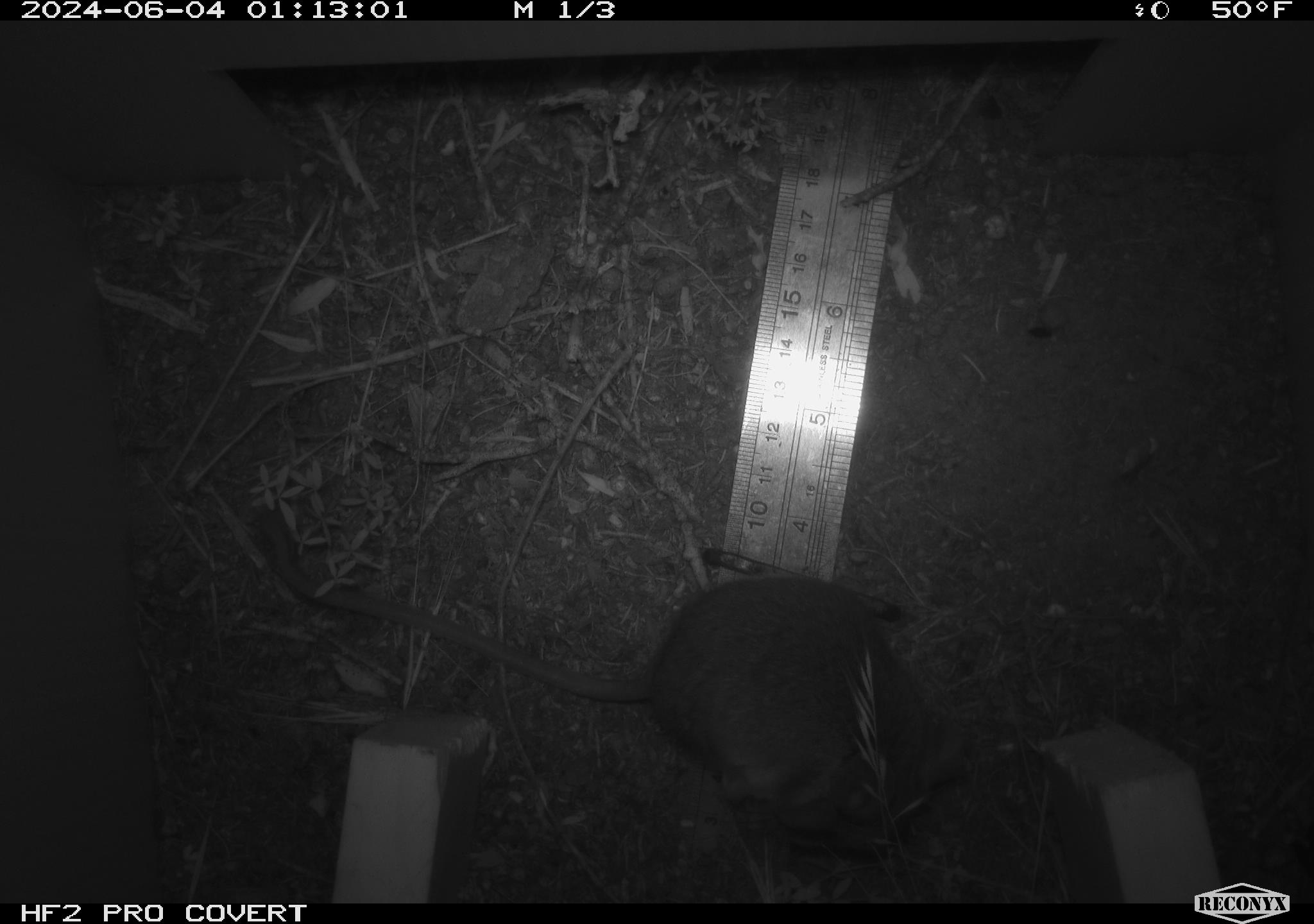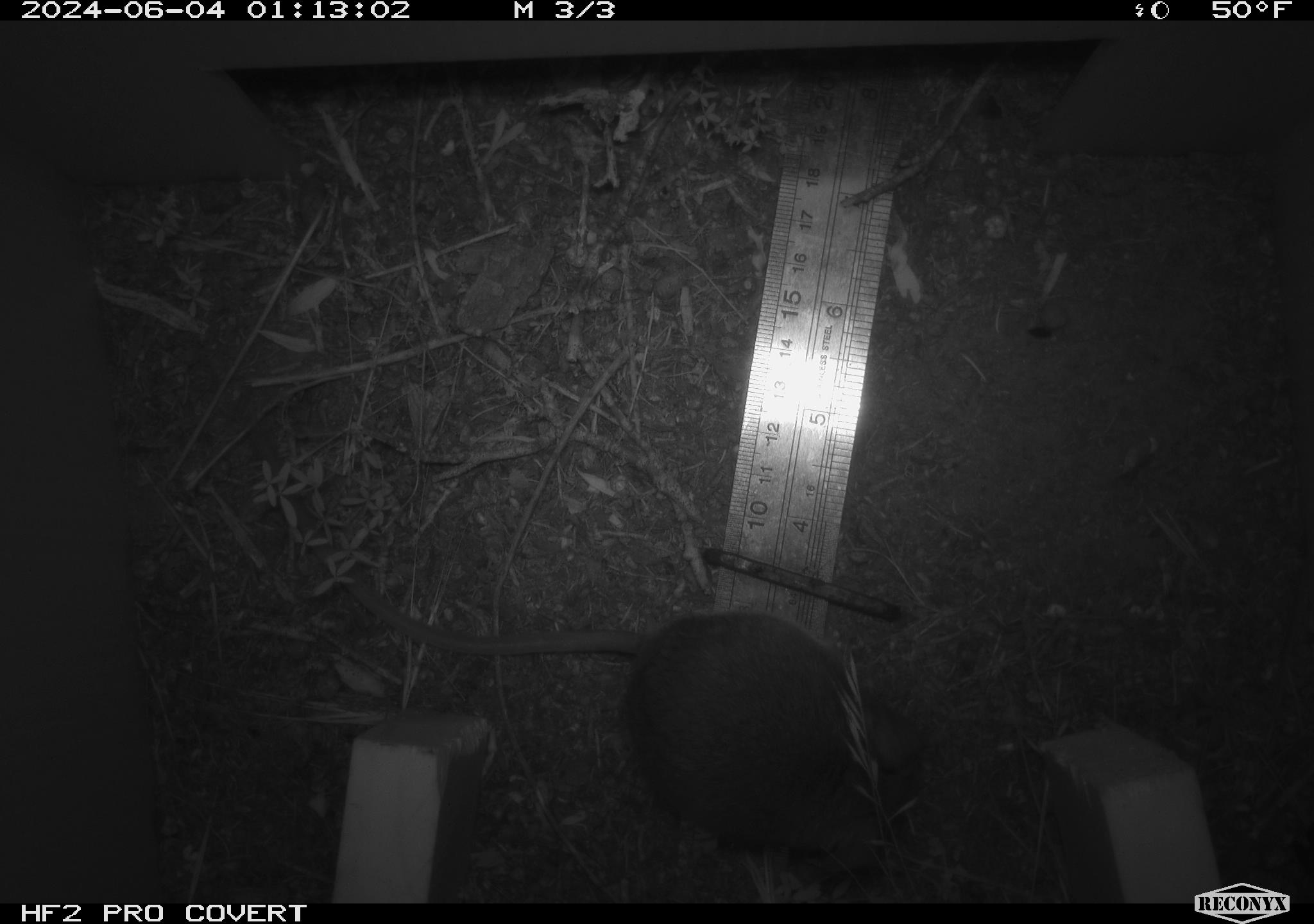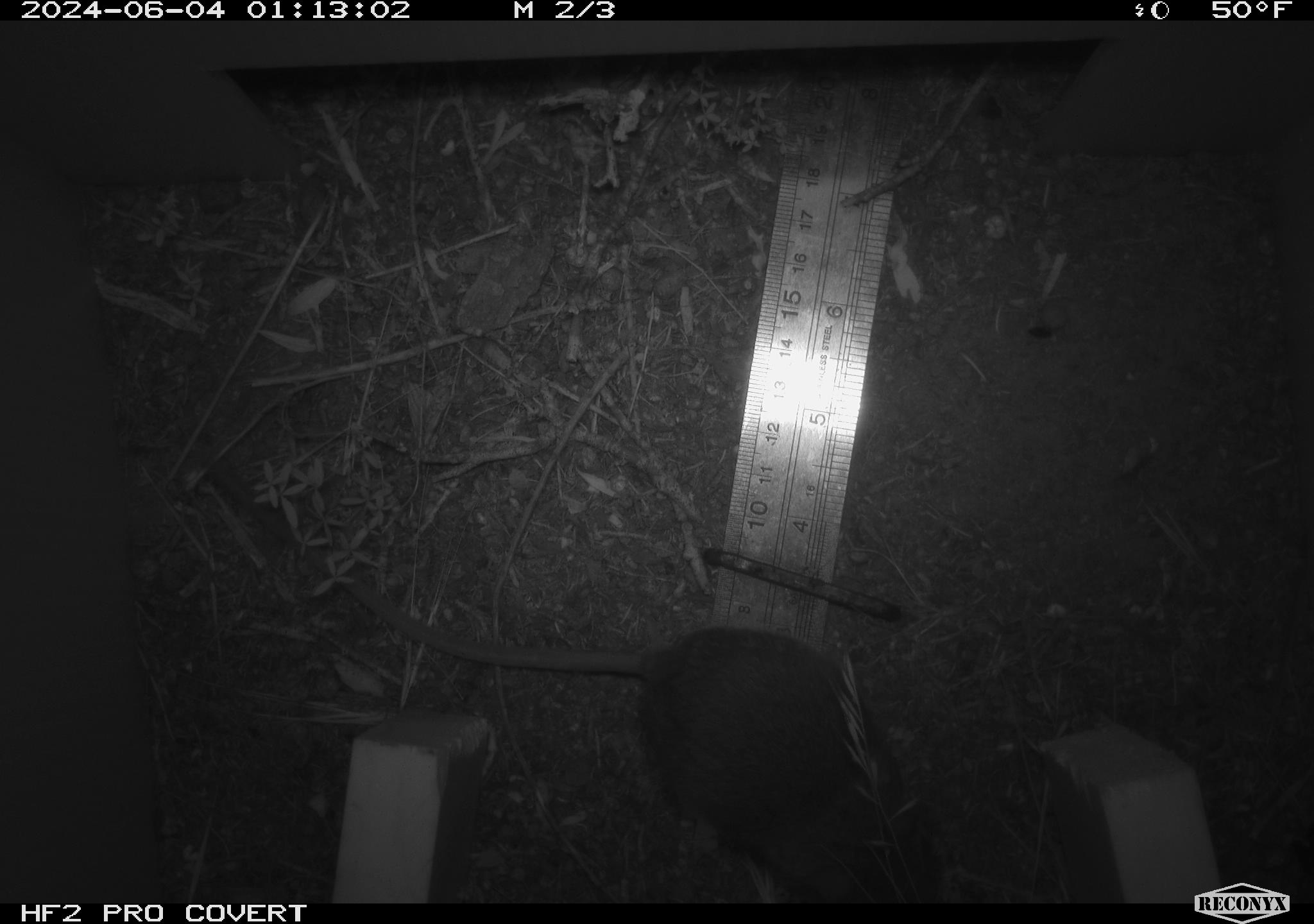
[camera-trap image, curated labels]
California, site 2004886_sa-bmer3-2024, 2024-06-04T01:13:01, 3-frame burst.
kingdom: Animalia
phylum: Chordata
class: Mammalia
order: Rodentia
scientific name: Rodentia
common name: mouse species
Mouse species (Rodentia).